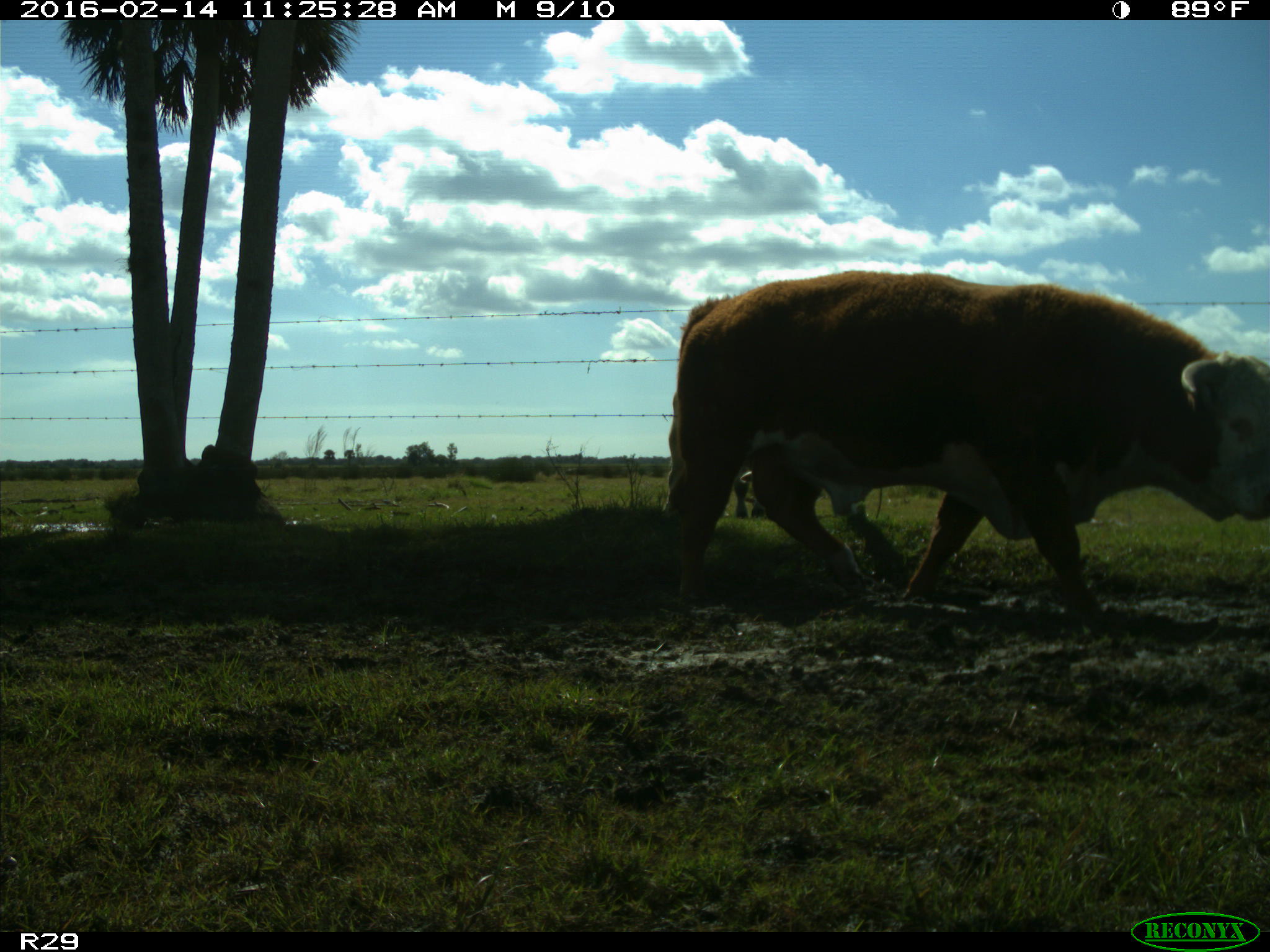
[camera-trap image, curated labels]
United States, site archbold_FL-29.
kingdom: Animalia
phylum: Chordata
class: Mammalia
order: Artiodactyla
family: Bovidae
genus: Bos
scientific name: Bos taurus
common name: domestic cow